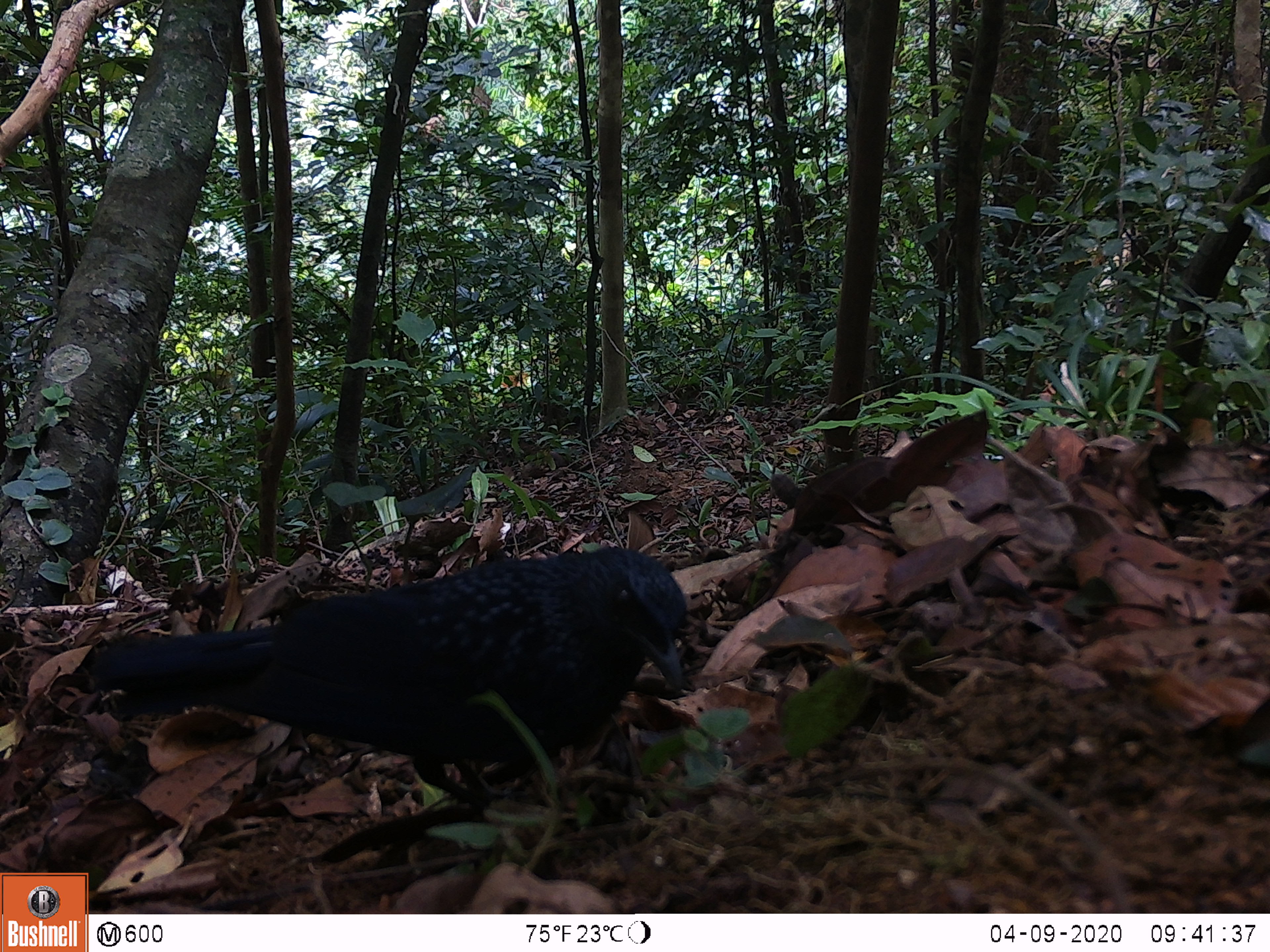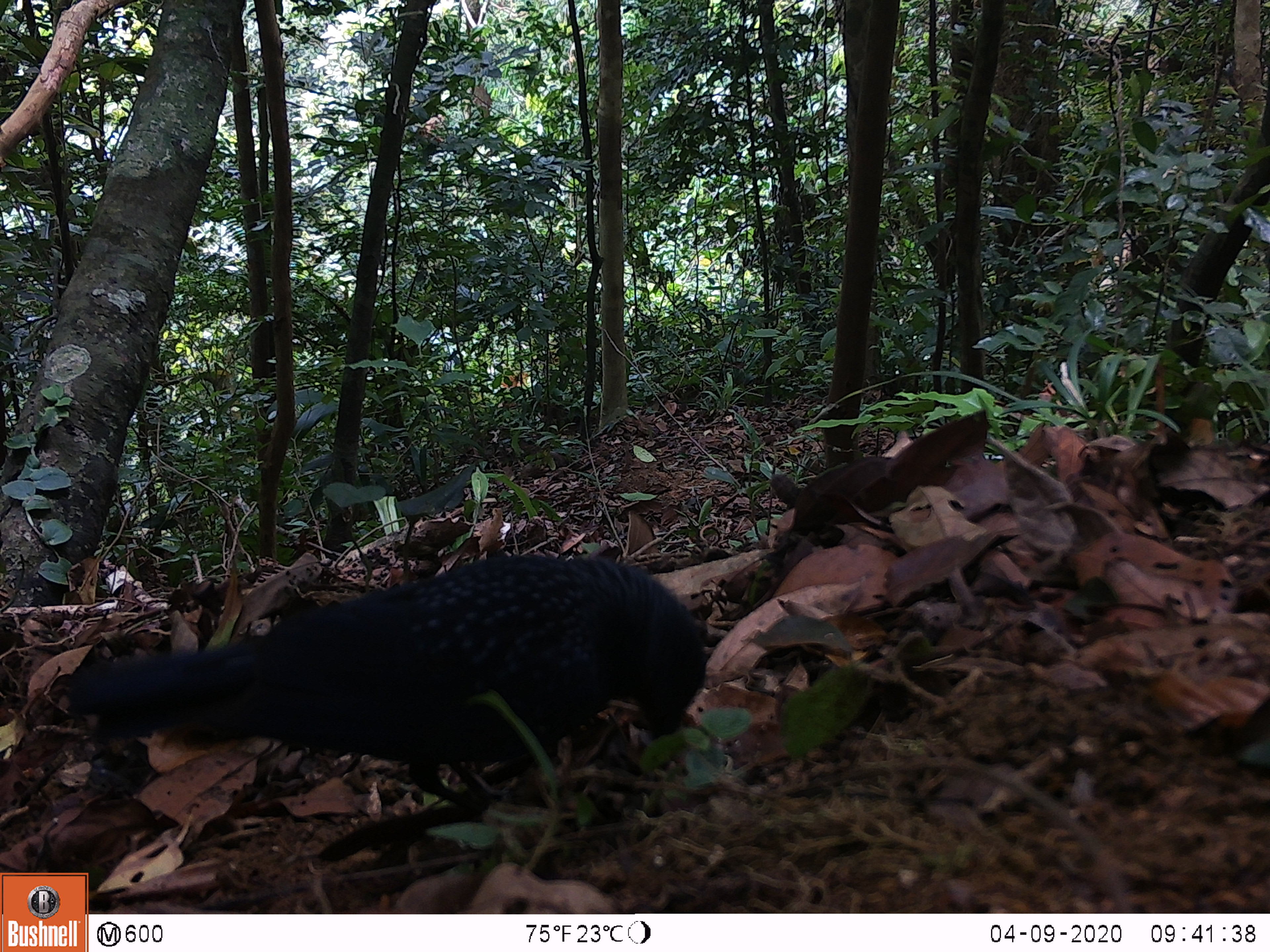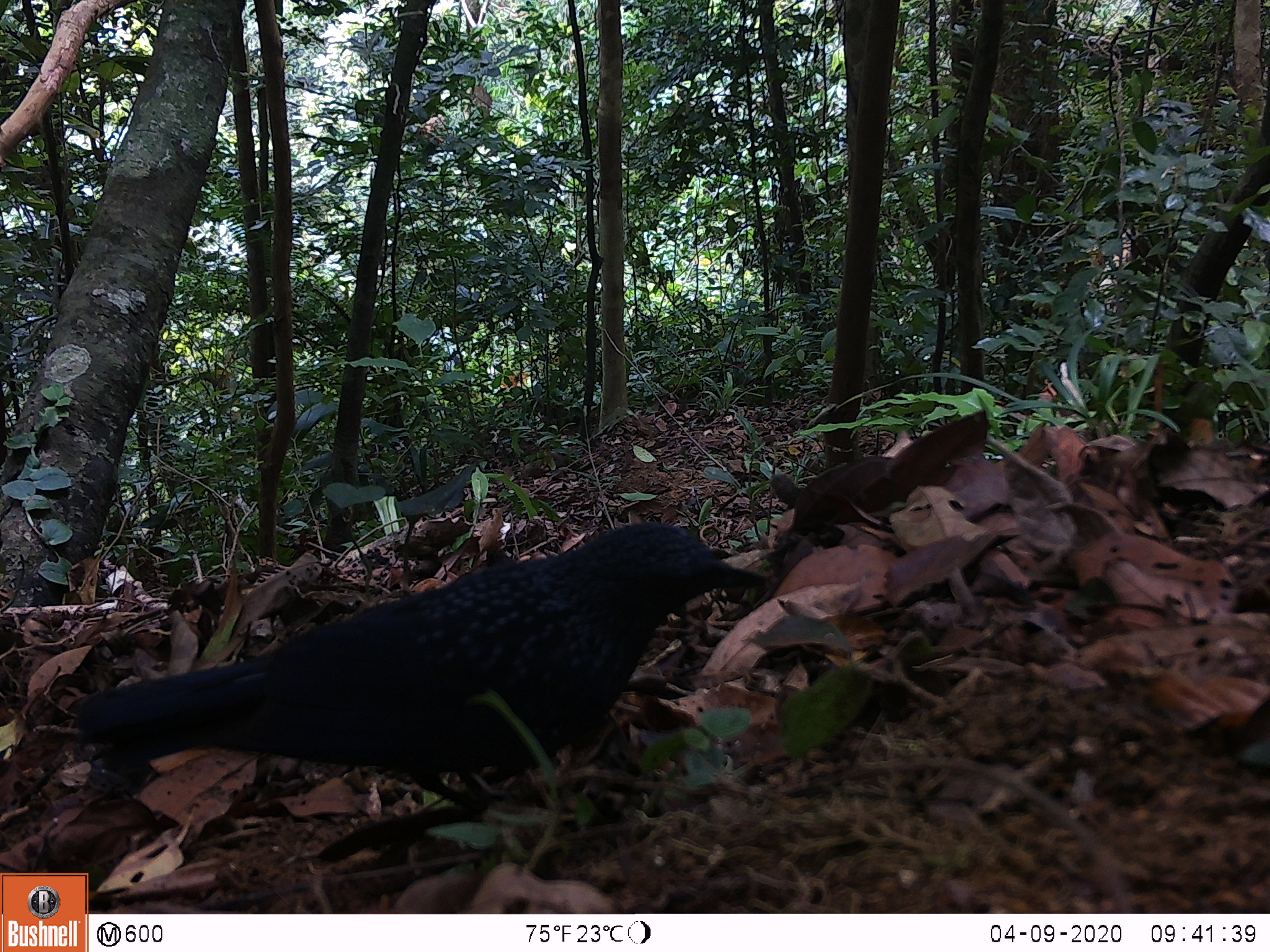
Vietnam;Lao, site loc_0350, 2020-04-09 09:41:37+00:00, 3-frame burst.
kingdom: Animalia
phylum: Chordata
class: Aves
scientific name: Aves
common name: bird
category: unidentified bird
Unidentified bird (bird) (Aves). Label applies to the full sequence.